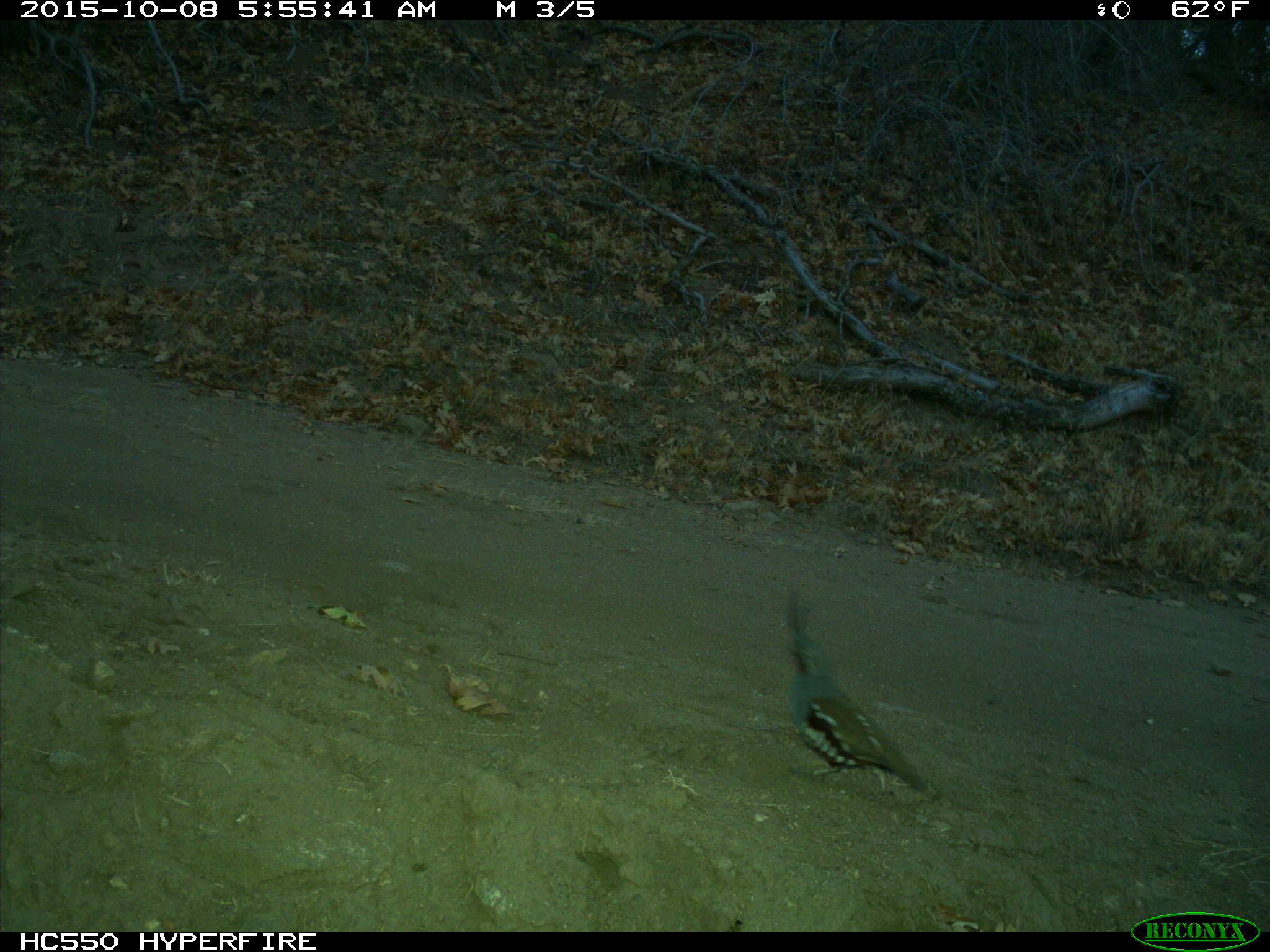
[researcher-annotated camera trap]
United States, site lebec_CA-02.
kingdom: Animalia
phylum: Chordata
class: Aves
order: Galliformes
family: Odontophoridae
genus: Callipepla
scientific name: Callipepla californica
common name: california quail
Callipepla californica (california quail).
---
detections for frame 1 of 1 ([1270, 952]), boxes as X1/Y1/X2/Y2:
animal: 782/587/931/793